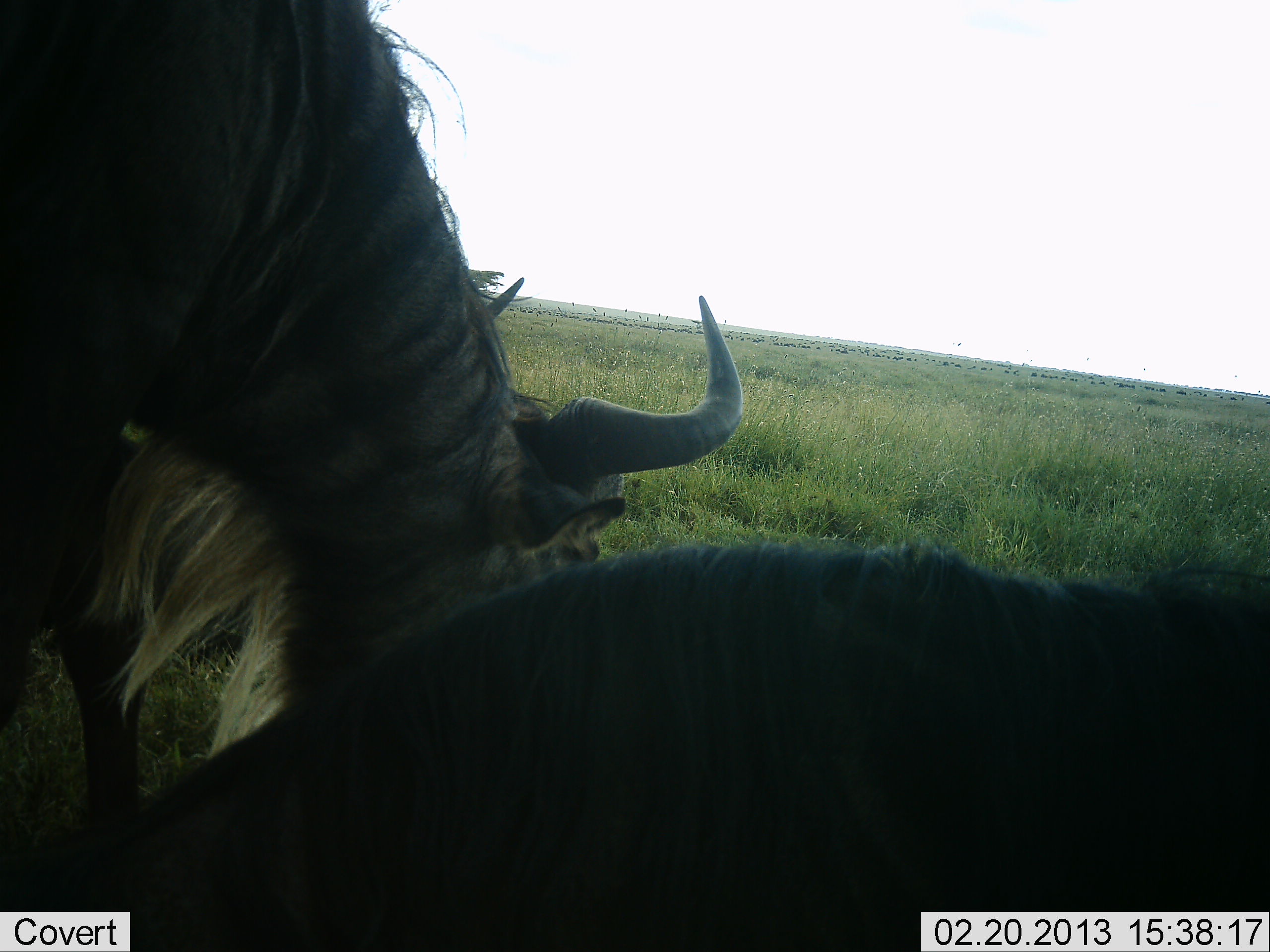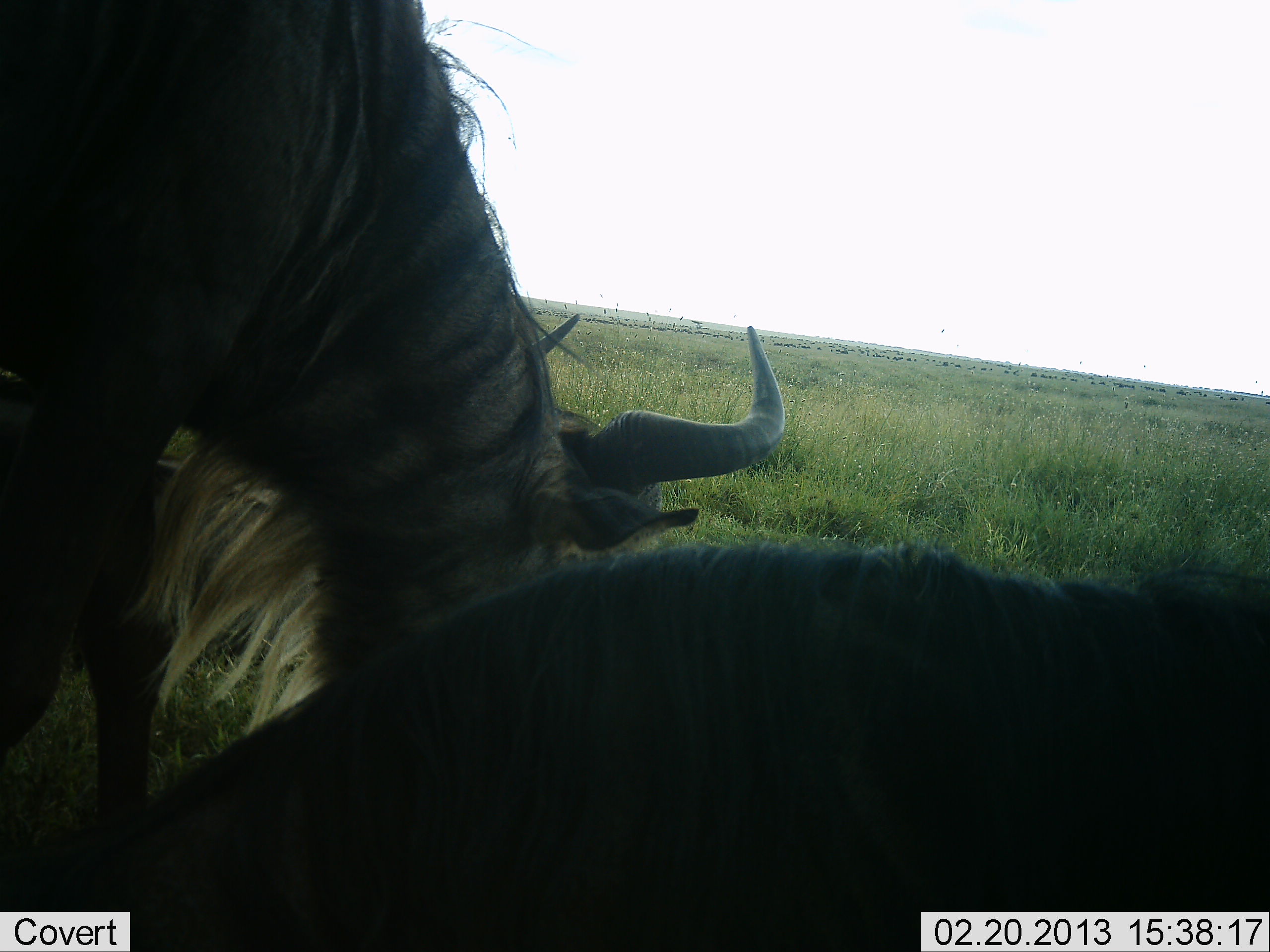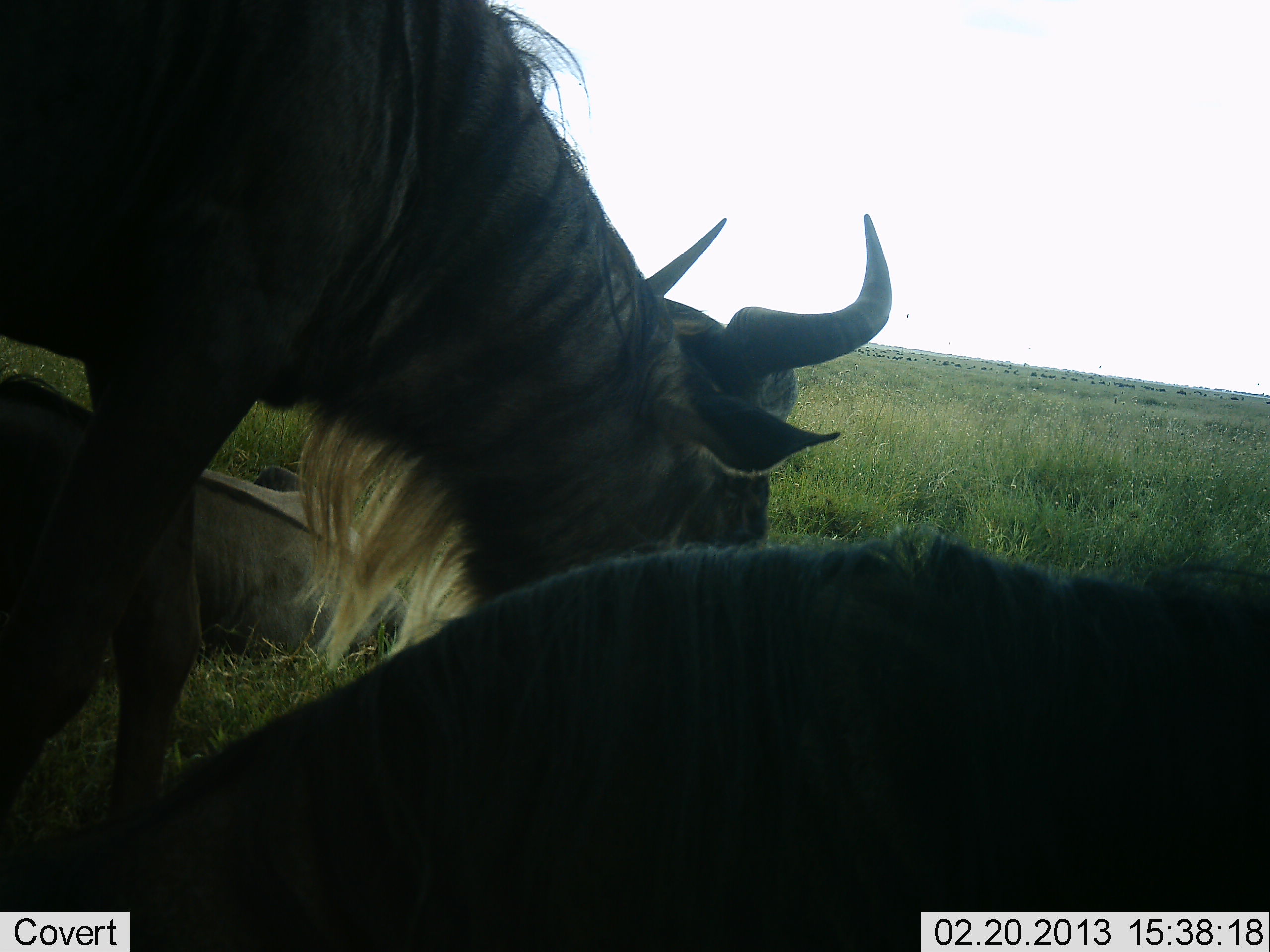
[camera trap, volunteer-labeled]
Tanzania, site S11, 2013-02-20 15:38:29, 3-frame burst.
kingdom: Animalia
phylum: Chordata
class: Mammalia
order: Artiodactyla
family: Bovidae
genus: Connochaetes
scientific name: Connochaetes taurinus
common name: blue wildebeest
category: wildebeest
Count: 3.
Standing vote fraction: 35%.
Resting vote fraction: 69%.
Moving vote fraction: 12%.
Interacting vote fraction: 0%.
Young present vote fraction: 0%.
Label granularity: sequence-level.